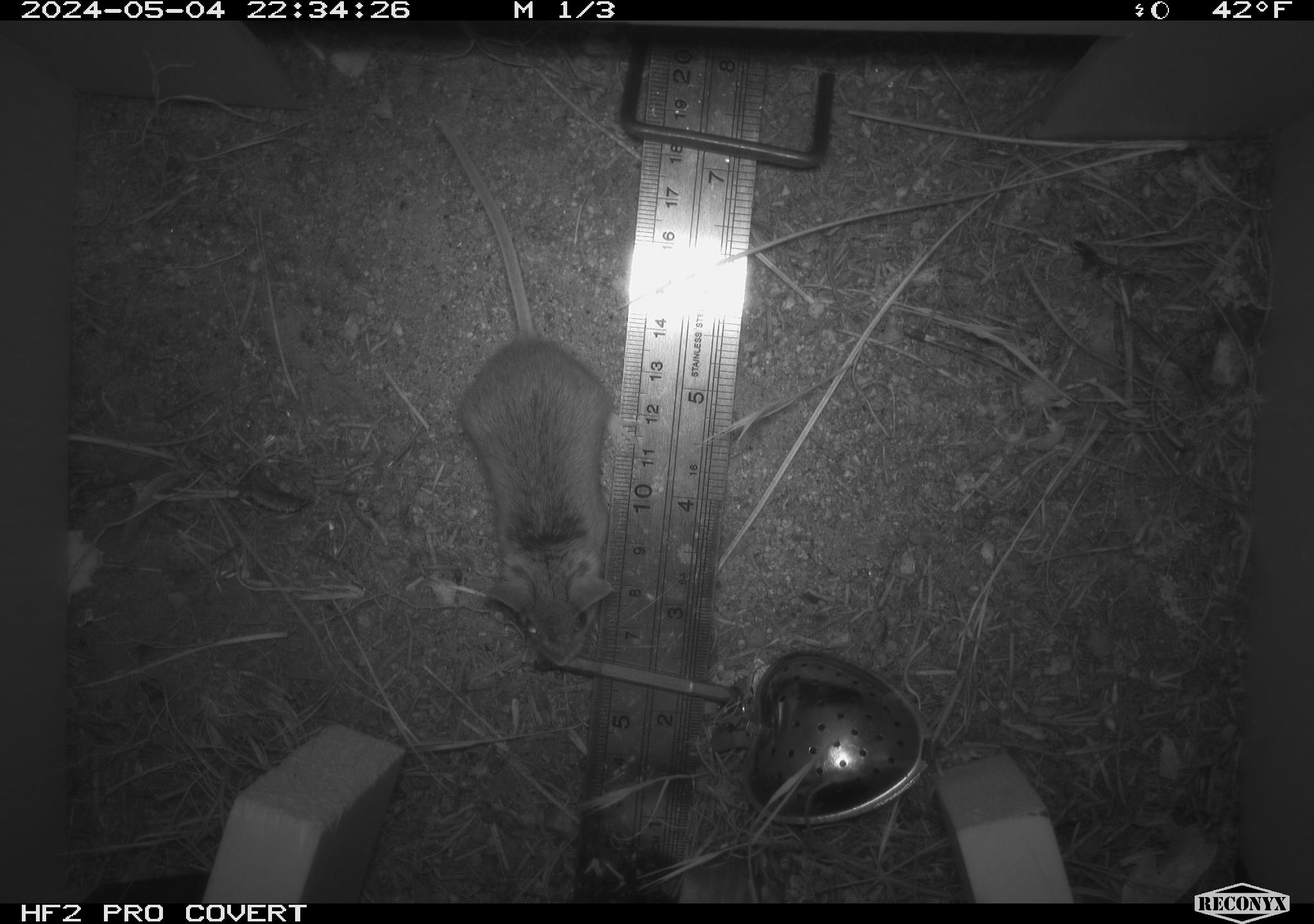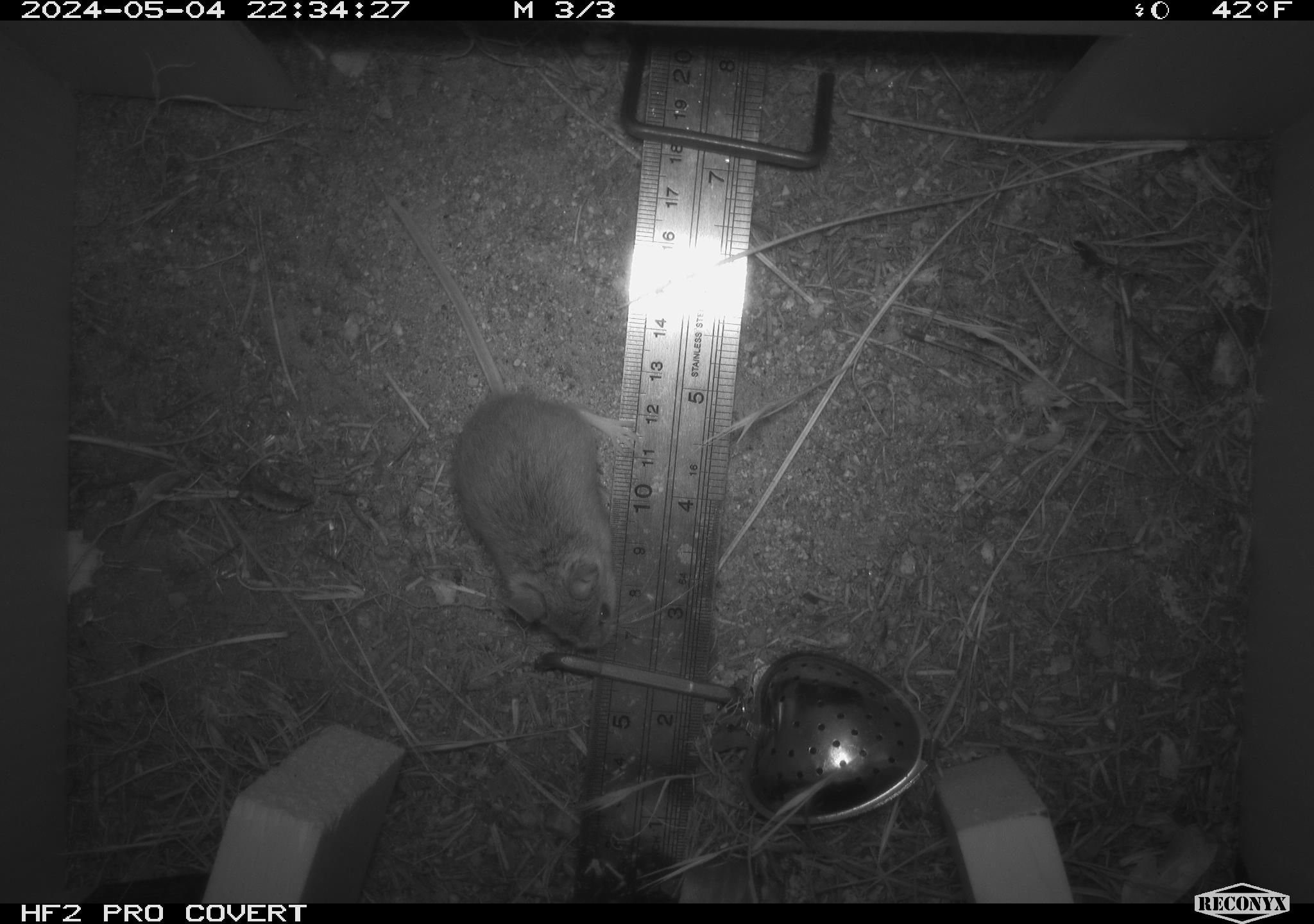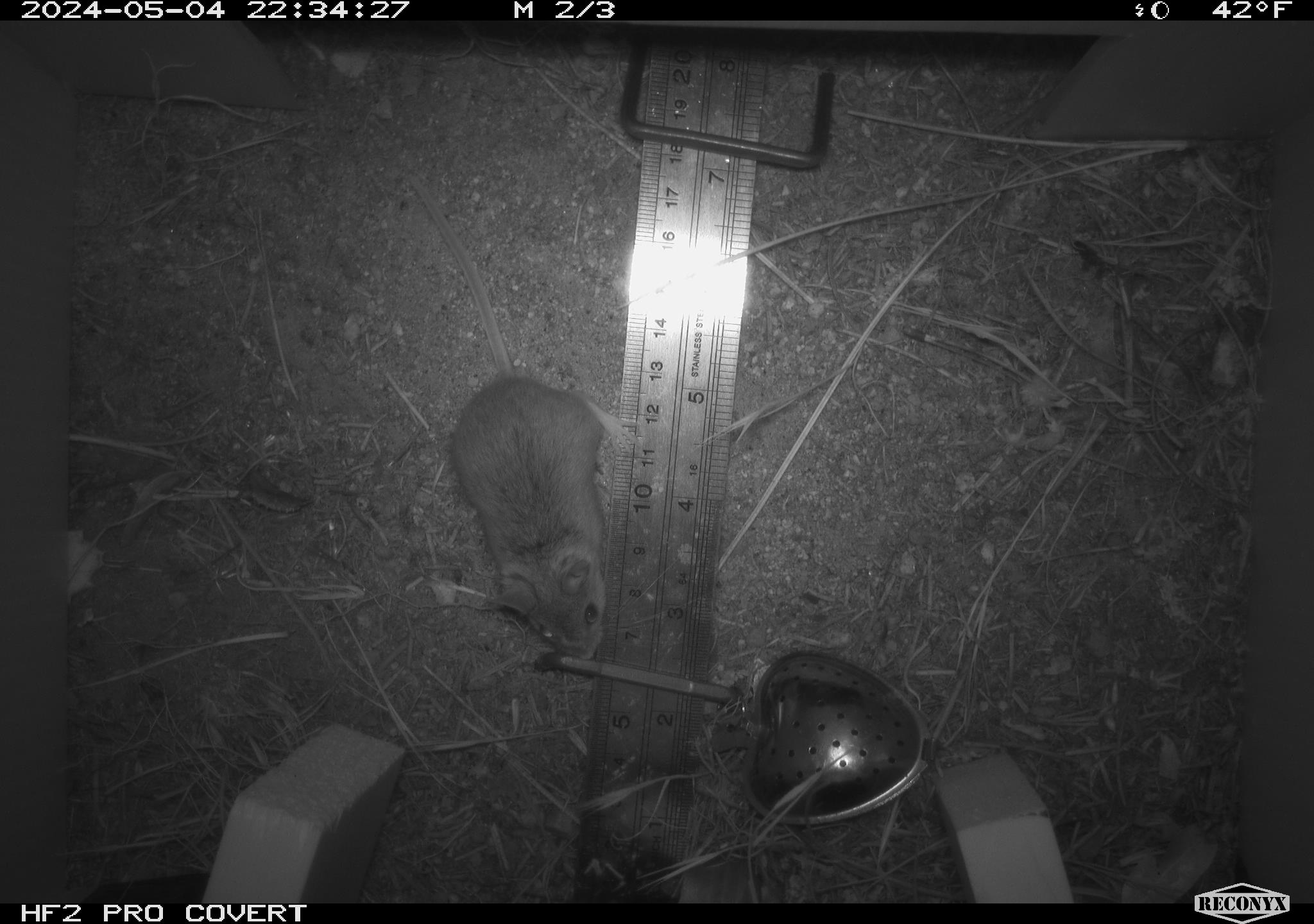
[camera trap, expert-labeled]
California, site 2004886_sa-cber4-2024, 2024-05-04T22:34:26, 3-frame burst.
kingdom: Animalia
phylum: Chordata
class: Mammalia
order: Rodentia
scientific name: Rodentia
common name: mouse species